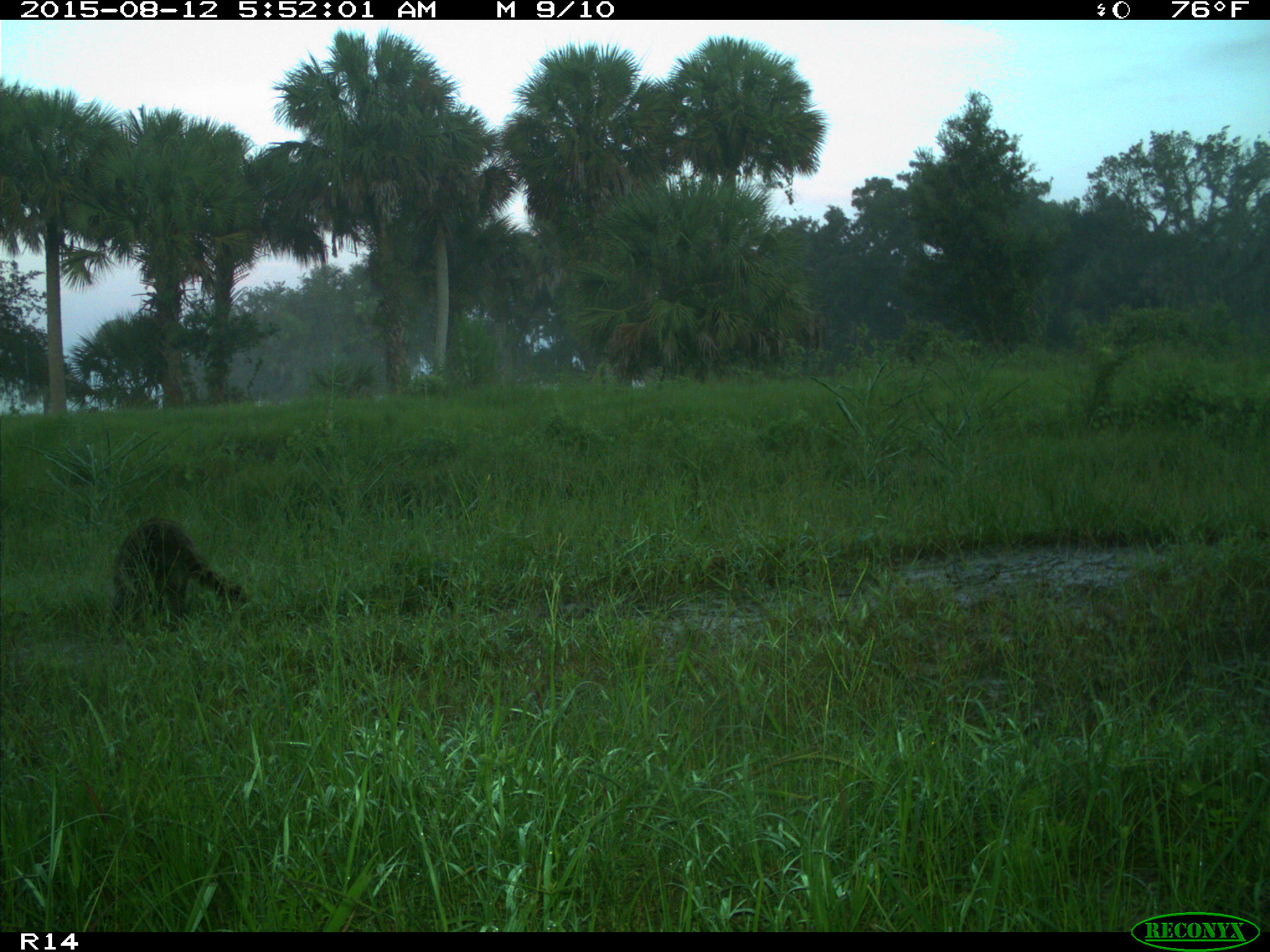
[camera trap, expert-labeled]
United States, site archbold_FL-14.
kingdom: Animalia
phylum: Chordata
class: Mammalia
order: Carnivora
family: Procyonidae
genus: Procyon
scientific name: Procyon lotor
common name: common raccoon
Procyon lotor (common raccoon).